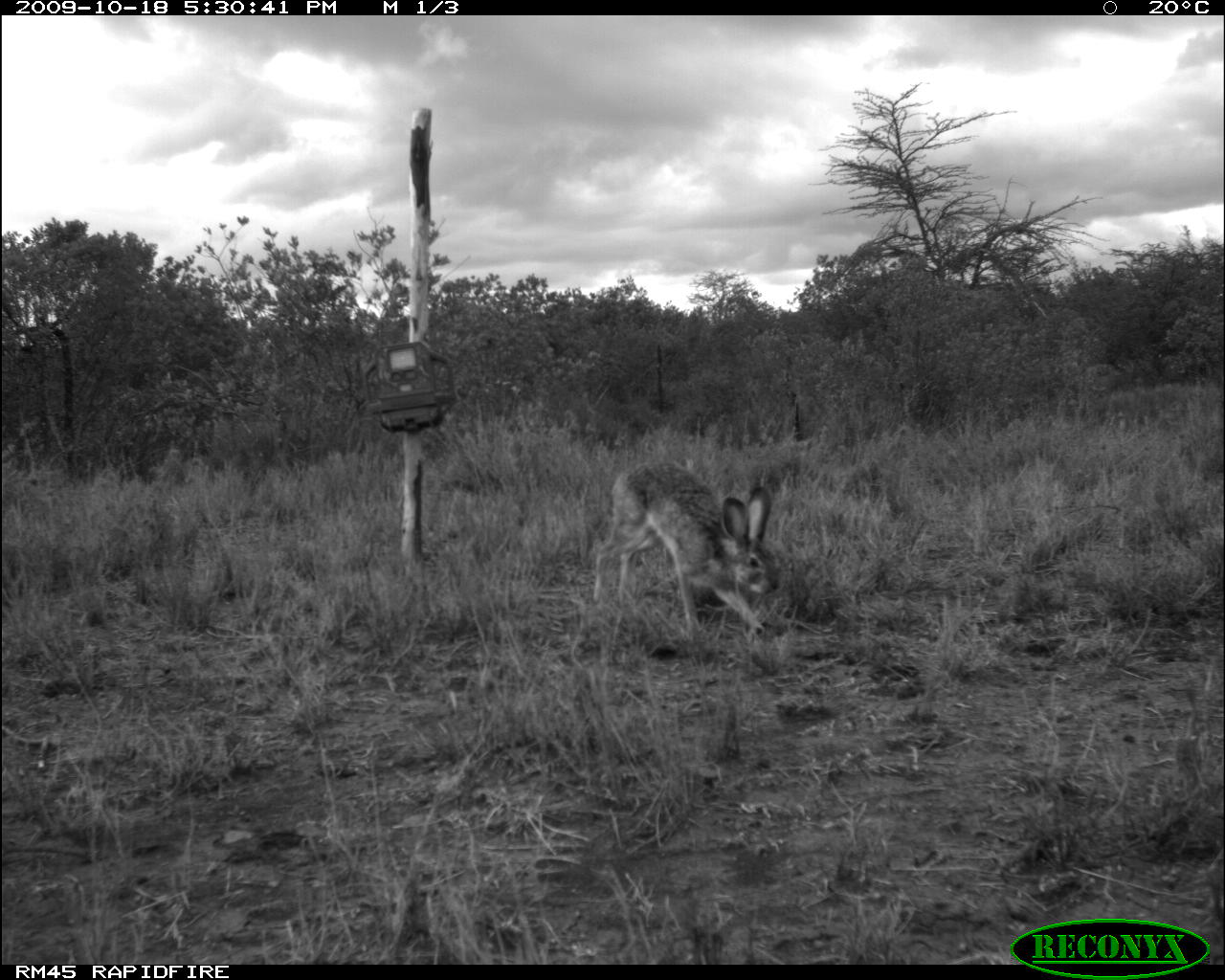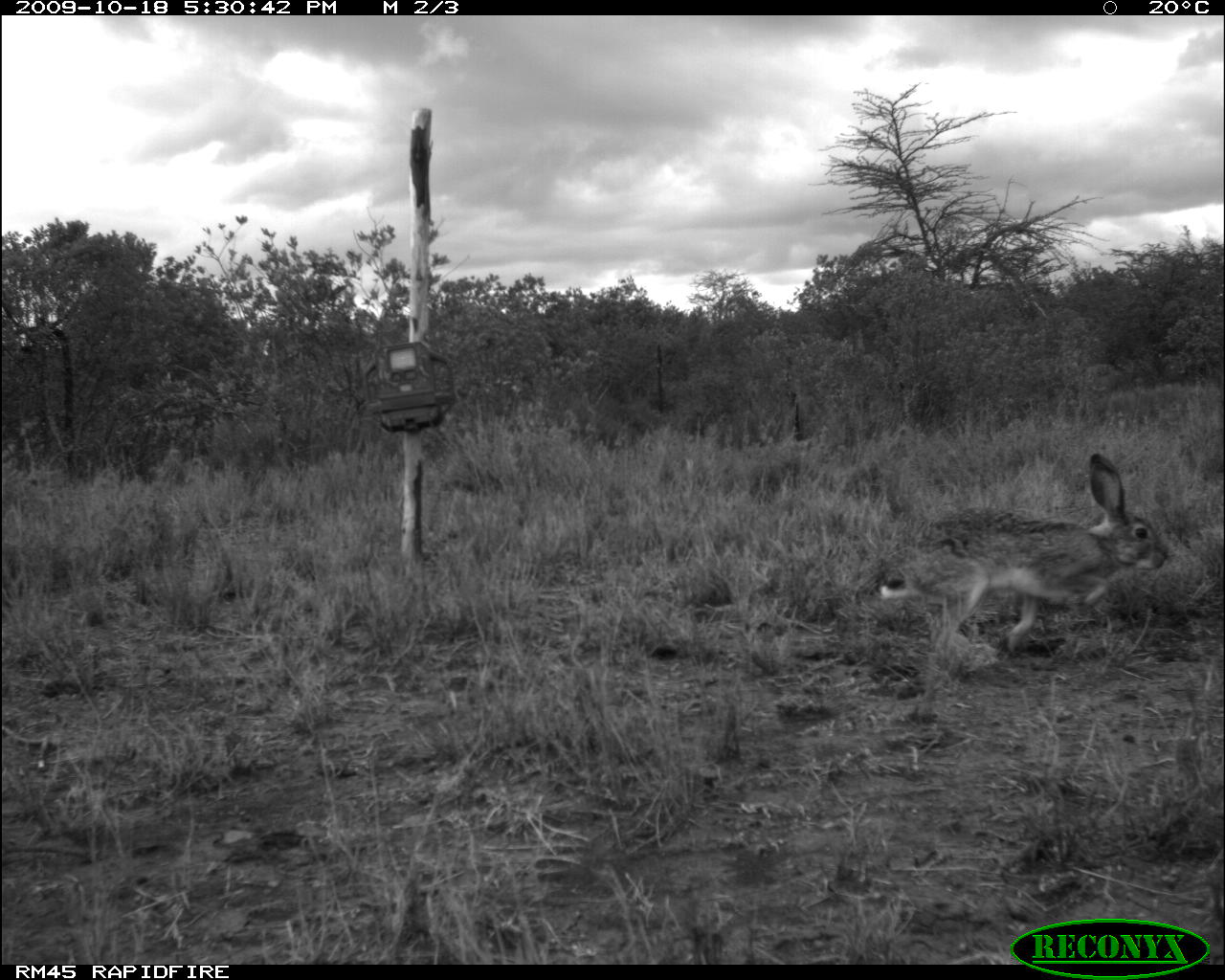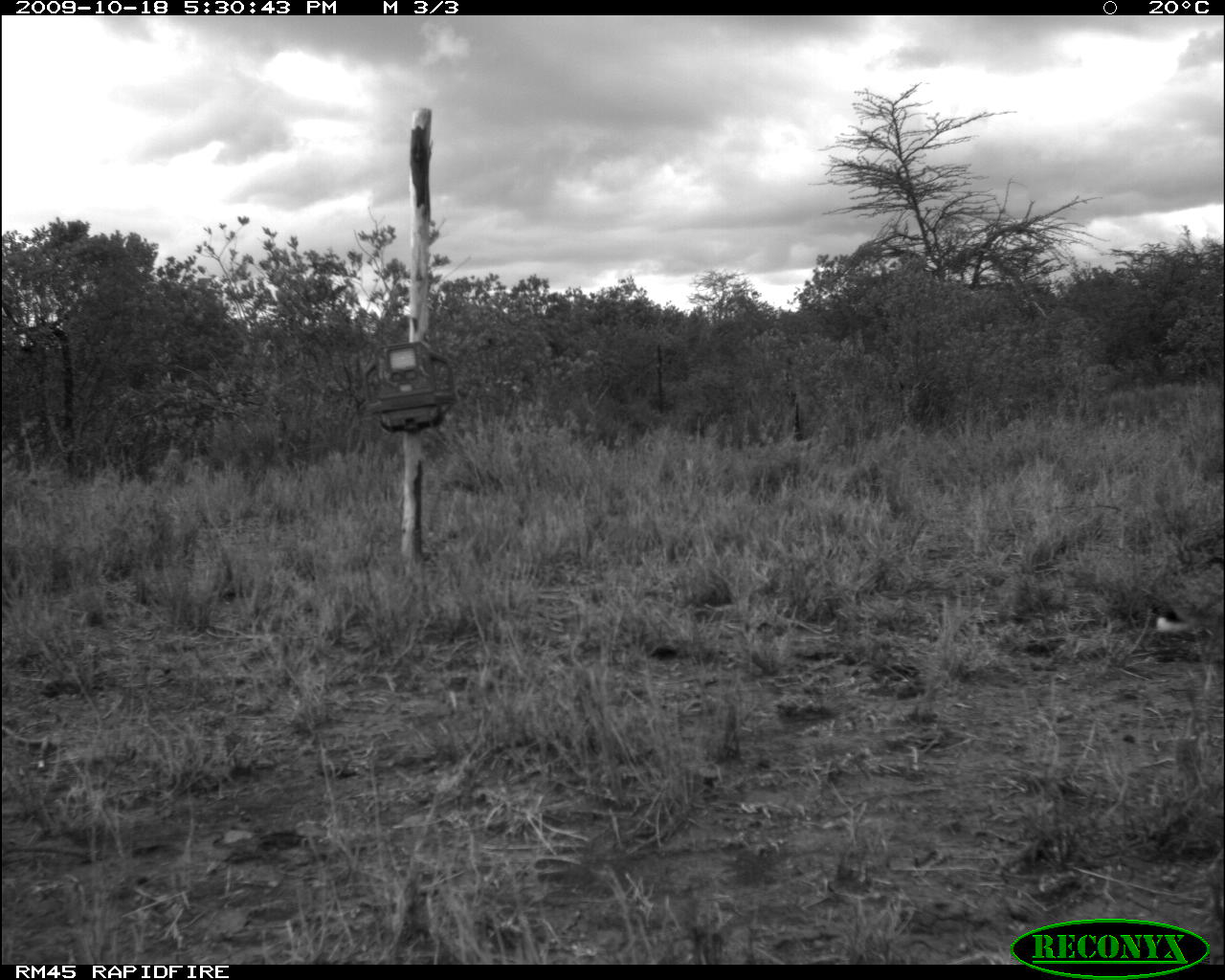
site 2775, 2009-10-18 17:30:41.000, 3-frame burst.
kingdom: Animalia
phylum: Chordata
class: Mammalia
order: Lagomorpha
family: Leporidae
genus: Lepus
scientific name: Lepus saxatilis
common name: scrub hare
Lepus saxatilis (scrub hare), count 1.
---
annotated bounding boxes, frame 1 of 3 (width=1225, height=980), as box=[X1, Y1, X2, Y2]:
lepus saxatilis: box=[590, 462, 782, 645]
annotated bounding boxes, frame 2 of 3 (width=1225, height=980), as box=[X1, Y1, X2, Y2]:
lepus saxatilis: box=[881, 452, 1170, 659]